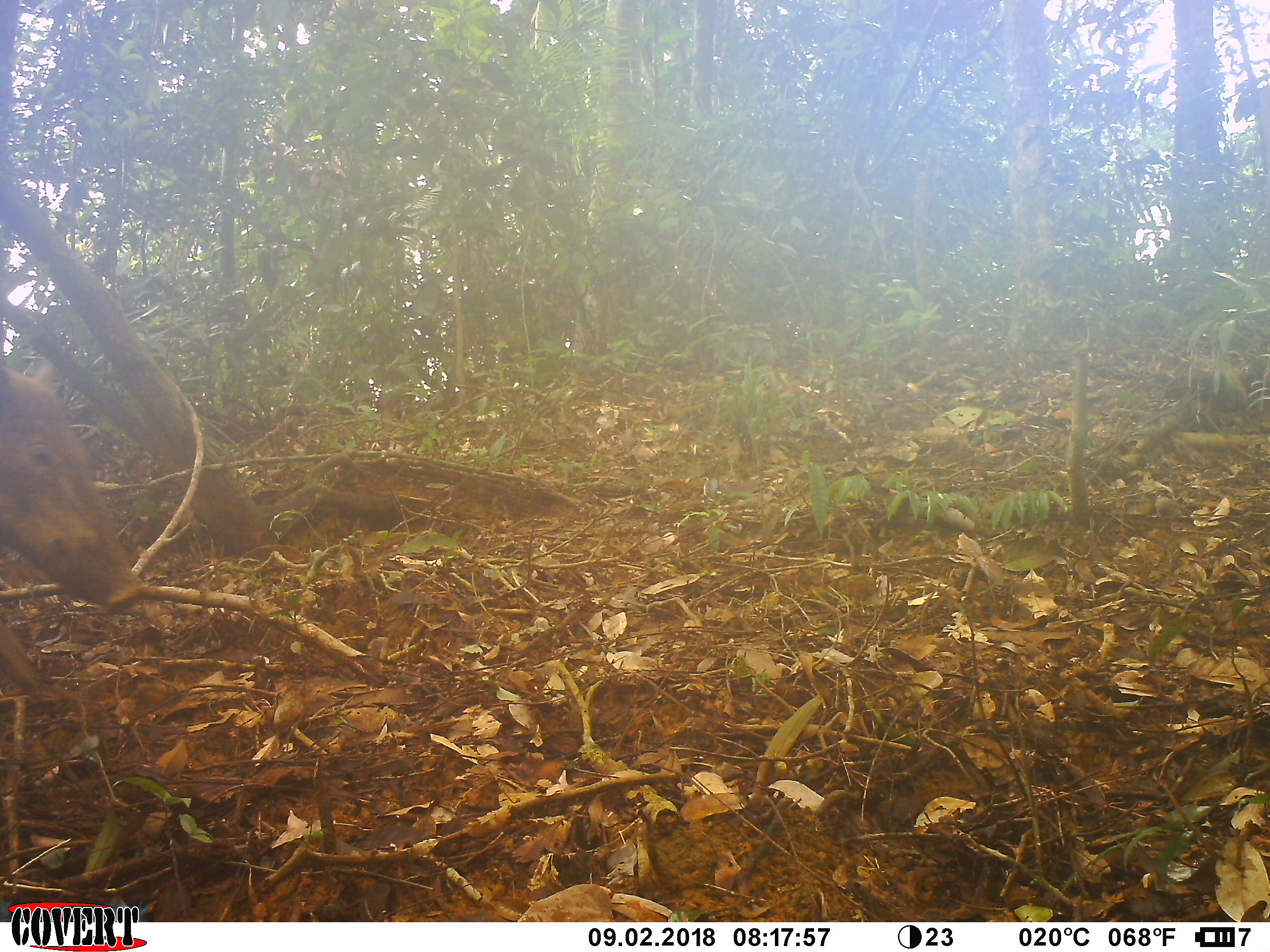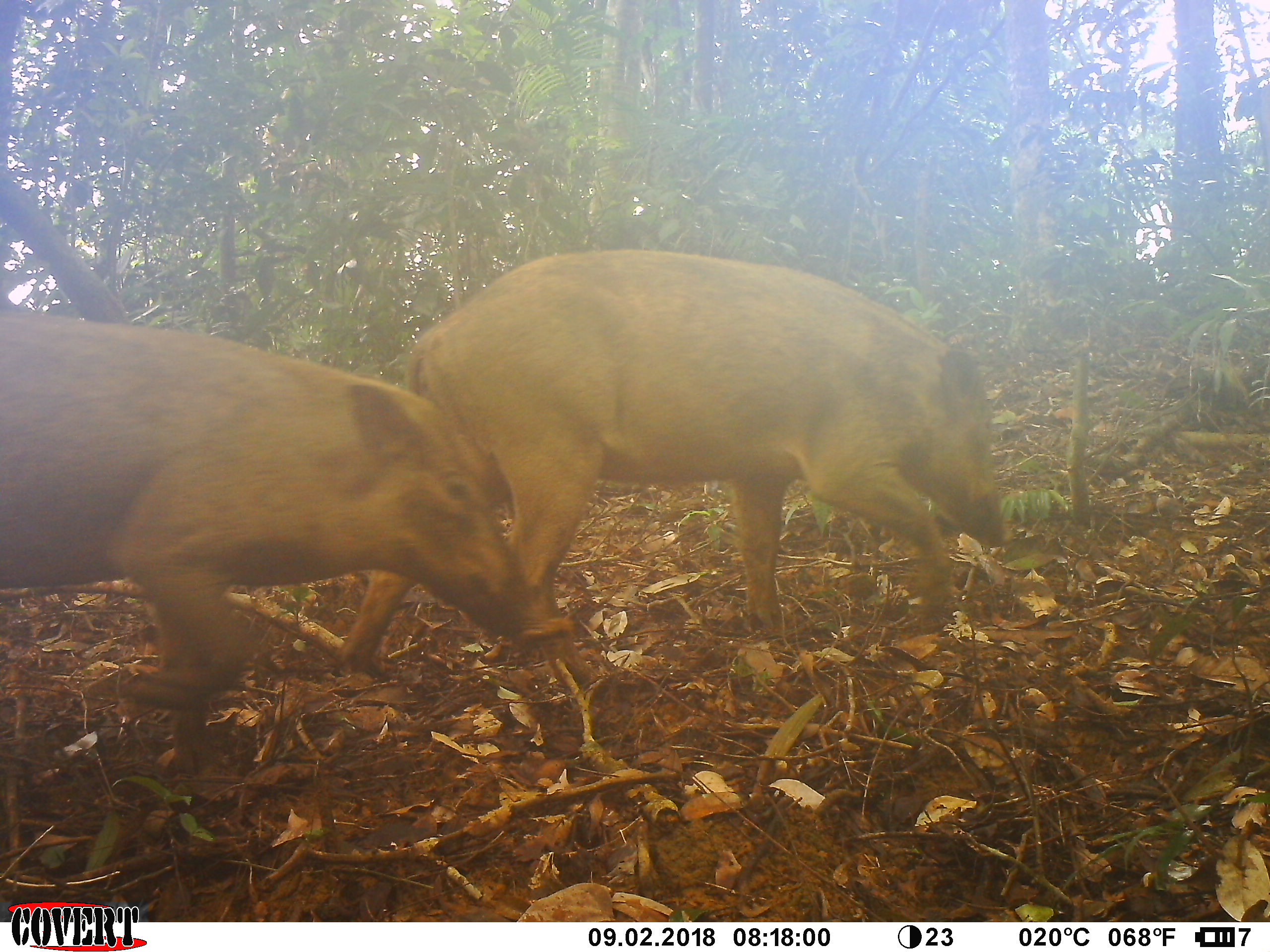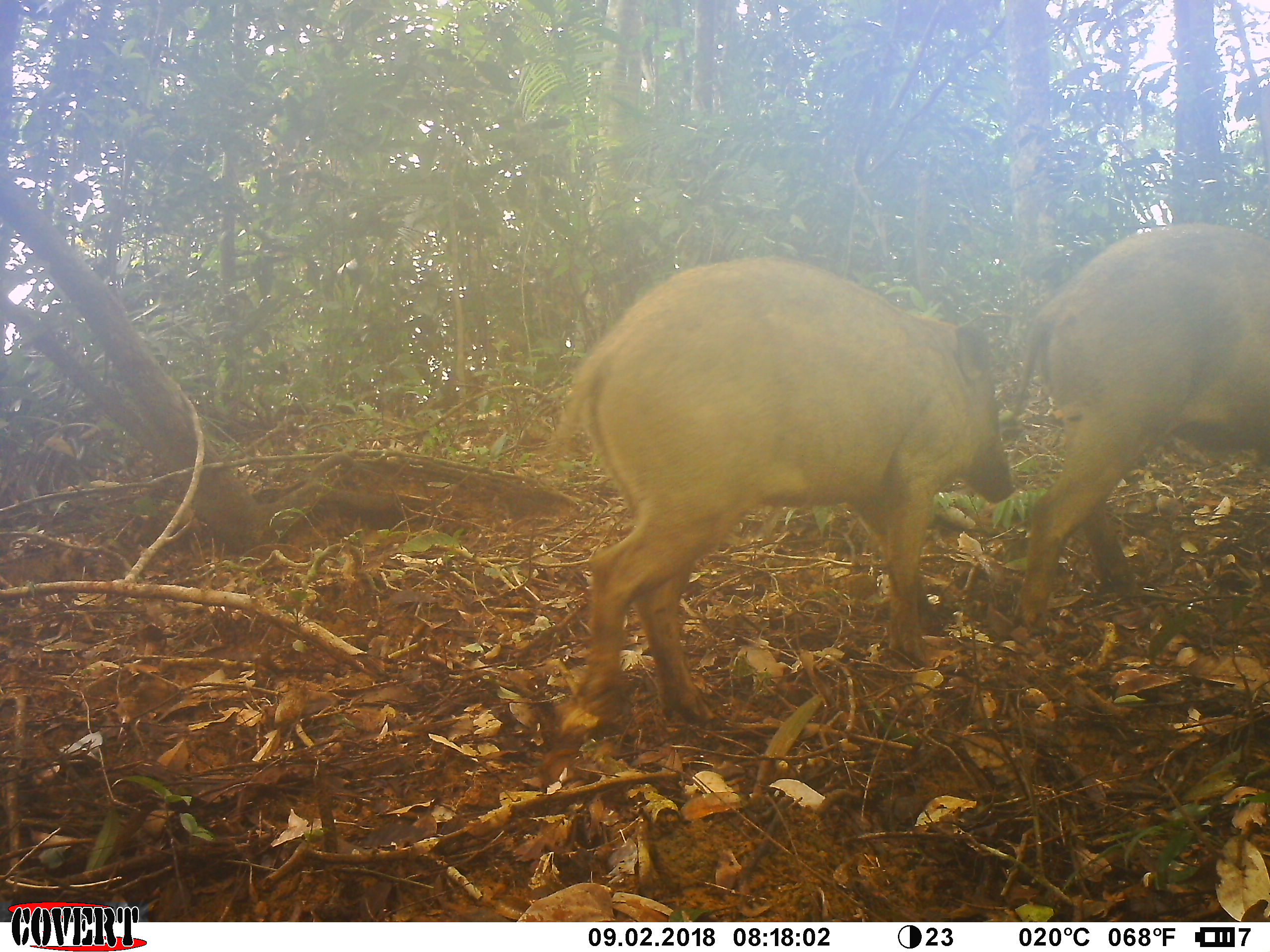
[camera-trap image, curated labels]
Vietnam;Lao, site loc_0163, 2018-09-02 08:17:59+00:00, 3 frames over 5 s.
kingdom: Animalia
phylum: Chordata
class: Mammalia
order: Artiodactyla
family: Suidae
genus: Sus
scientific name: Sus scrofa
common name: eurasian wild pig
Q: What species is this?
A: Eurasian wild pig (Sus scrofa).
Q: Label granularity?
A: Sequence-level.